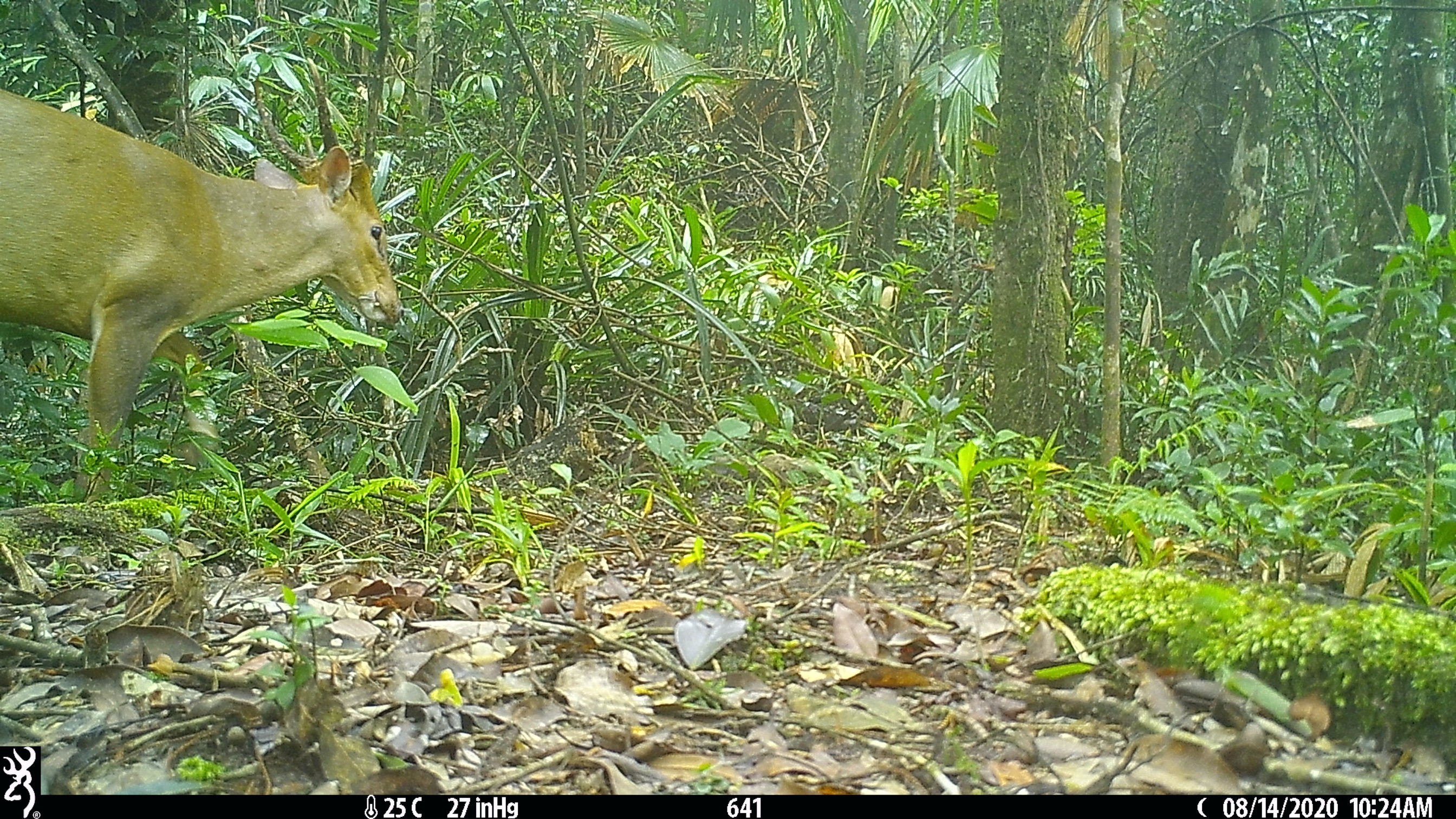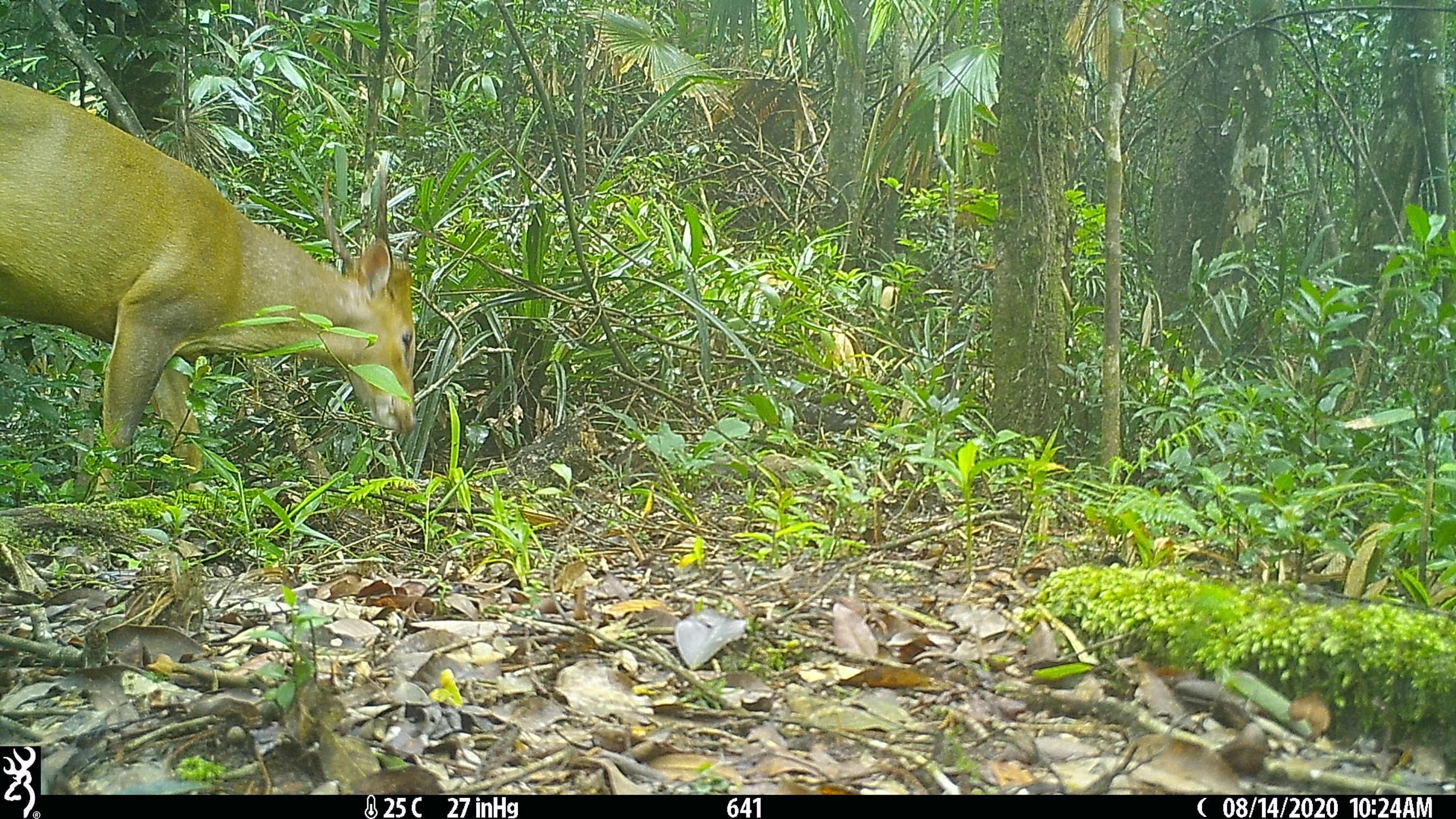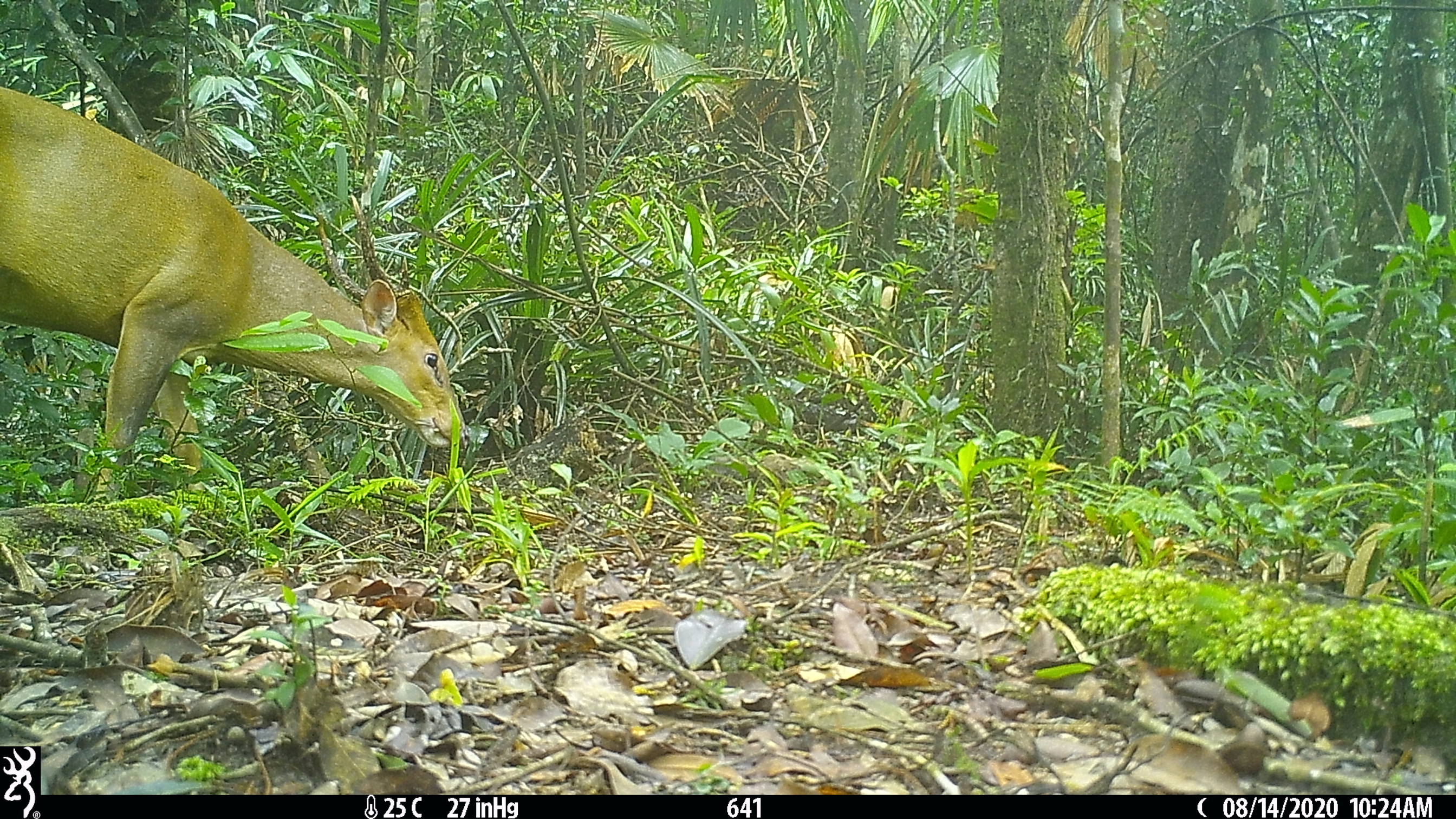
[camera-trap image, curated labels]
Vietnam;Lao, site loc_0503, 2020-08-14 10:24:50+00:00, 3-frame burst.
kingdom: Animalia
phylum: Chordata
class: Mammalia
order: Artiodactyla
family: Cervidae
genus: Muntiacus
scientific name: Muntiacus vuquangensis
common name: large-antlered muntjac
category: large antlered muntjac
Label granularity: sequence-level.